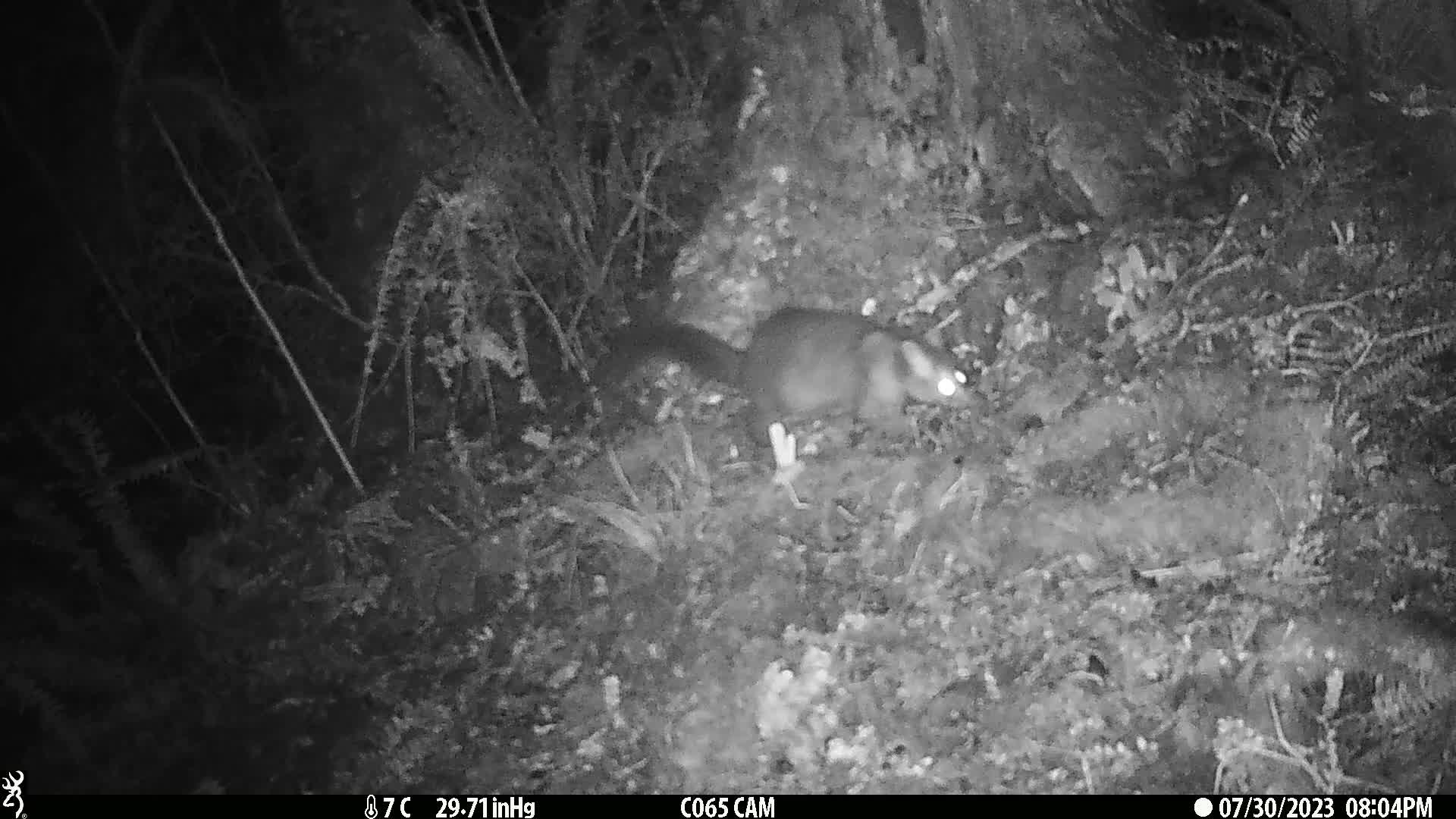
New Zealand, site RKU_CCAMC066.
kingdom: Animalia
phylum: Chordata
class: Mammalia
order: Diprotodontia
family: Phalangeridae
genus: Trichosurus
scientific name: Trichosurus vulpecula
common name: common brushtail possum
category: possum